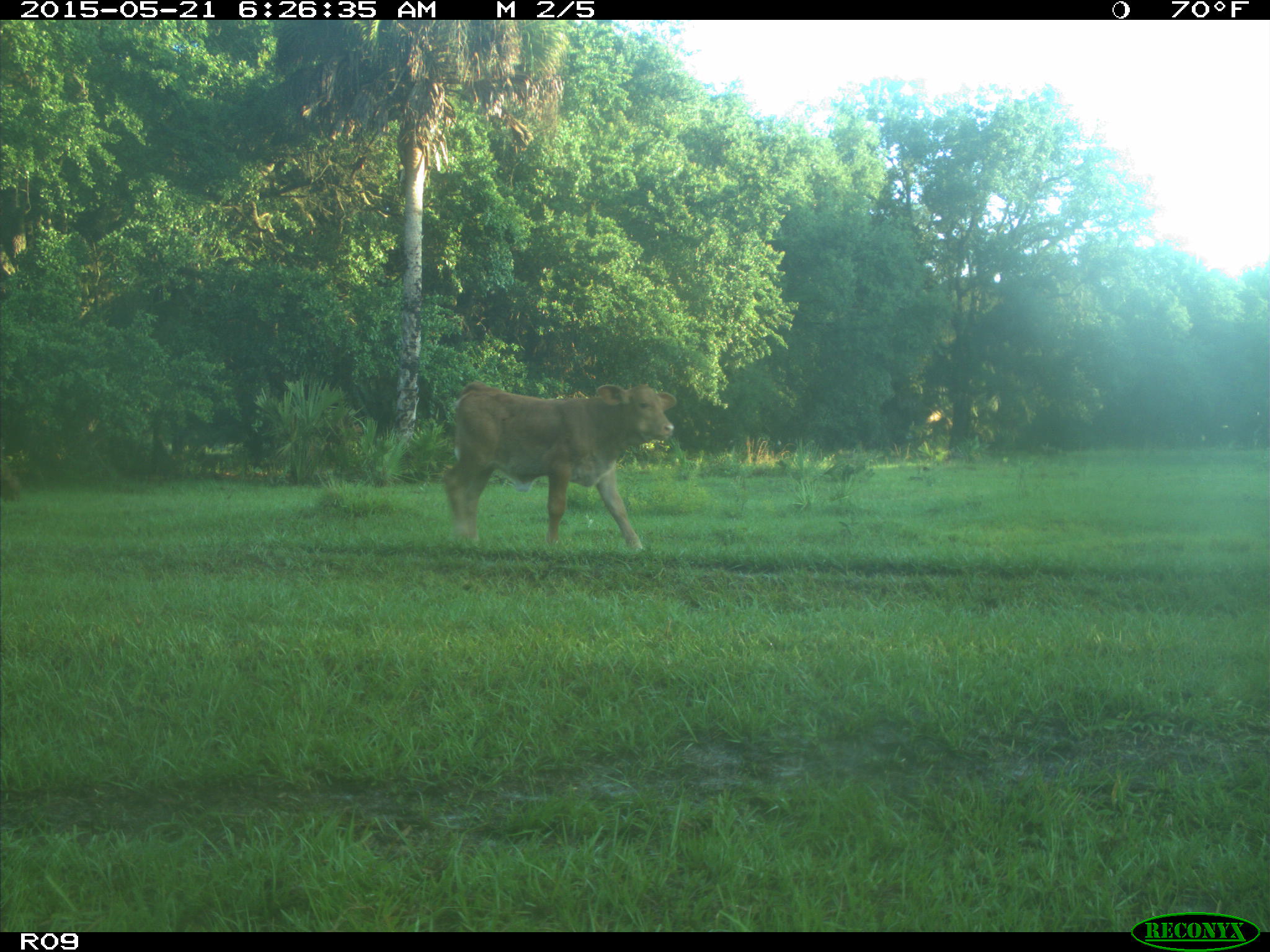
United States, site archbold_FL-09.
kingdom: Animalia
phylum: Chordata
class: Mammalia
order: Artiodactyla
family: Bovidae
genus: Bos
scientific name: Bos taurus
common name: domestic cow